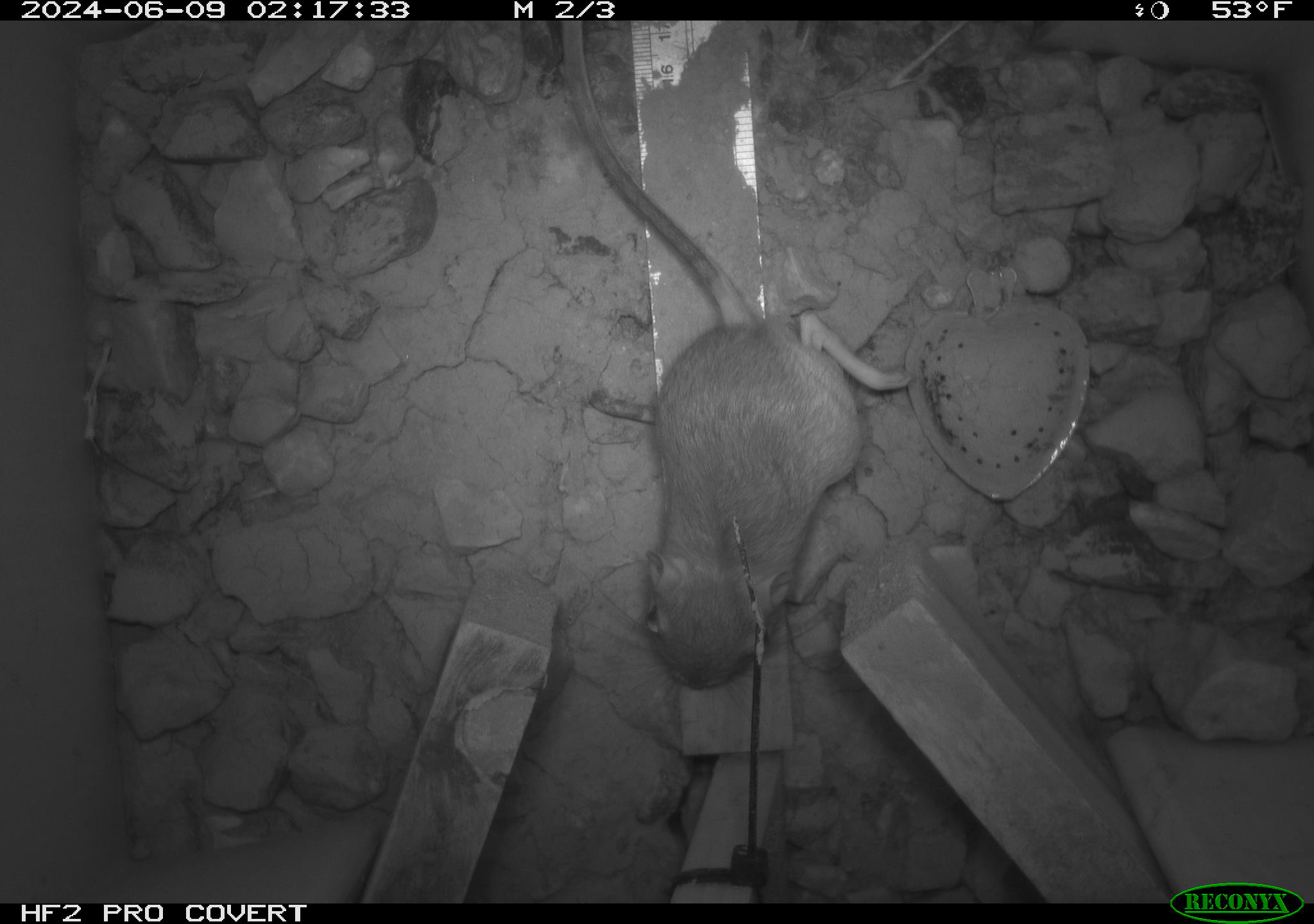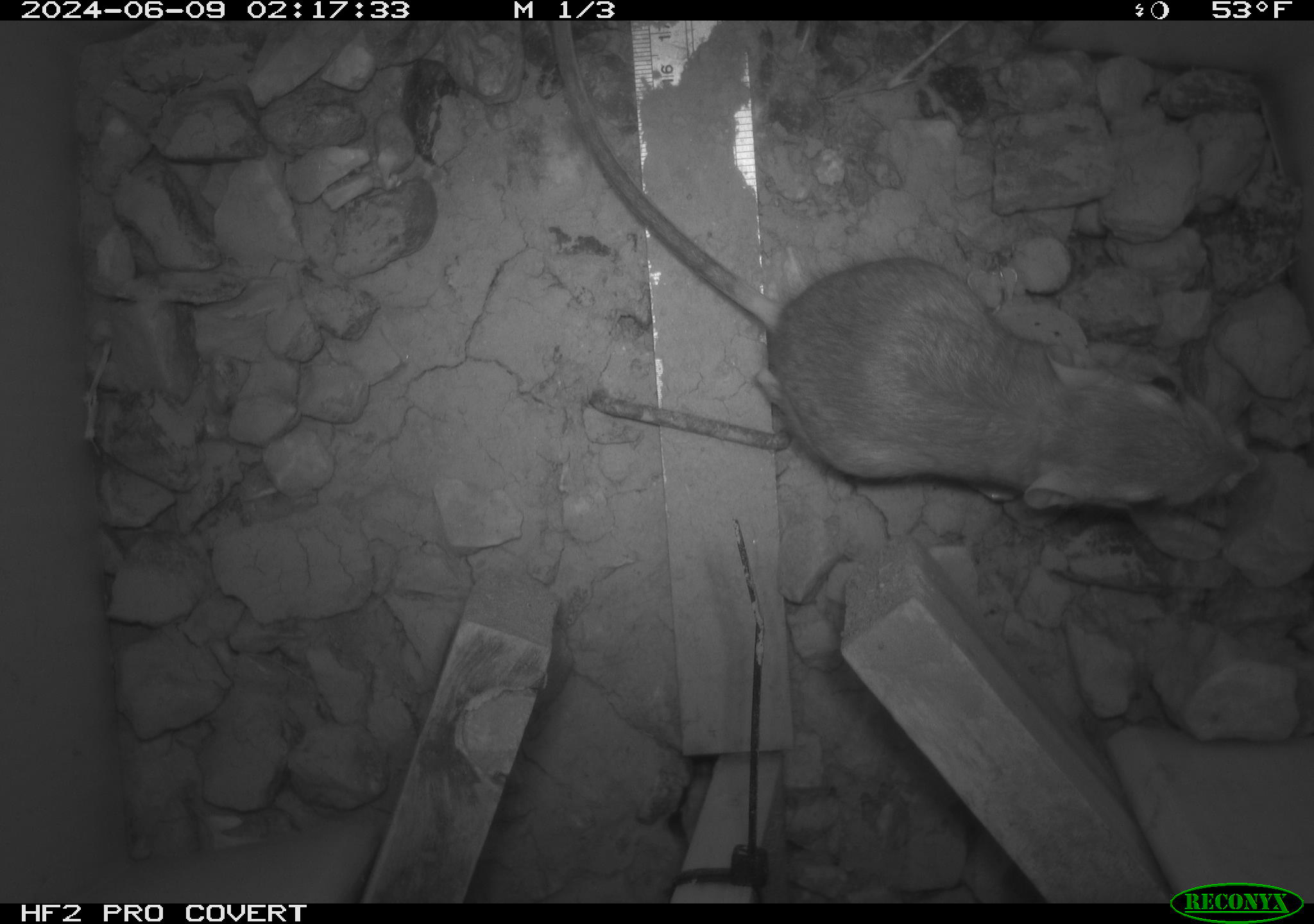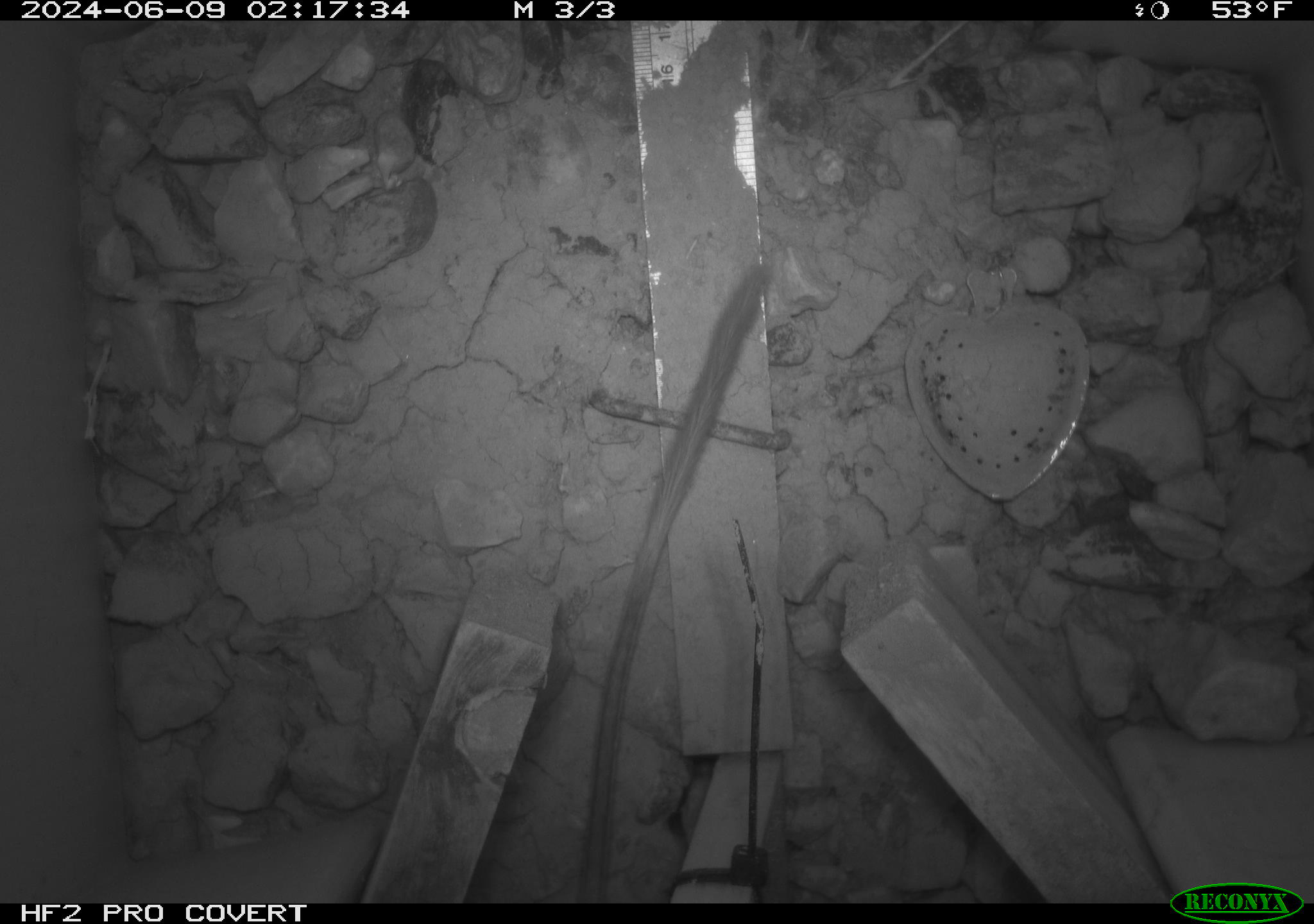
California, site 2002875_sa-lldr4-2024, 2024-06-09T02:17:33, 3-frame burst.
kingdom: Animalia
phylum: Chordata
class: Mammalia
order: Rodentia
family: Heteromyidae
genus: Dipodomys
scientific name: Dipodomys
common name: kangaroo rats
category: dipodomys species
Dipodomys species (kangaroo rats) (Dipodomys).